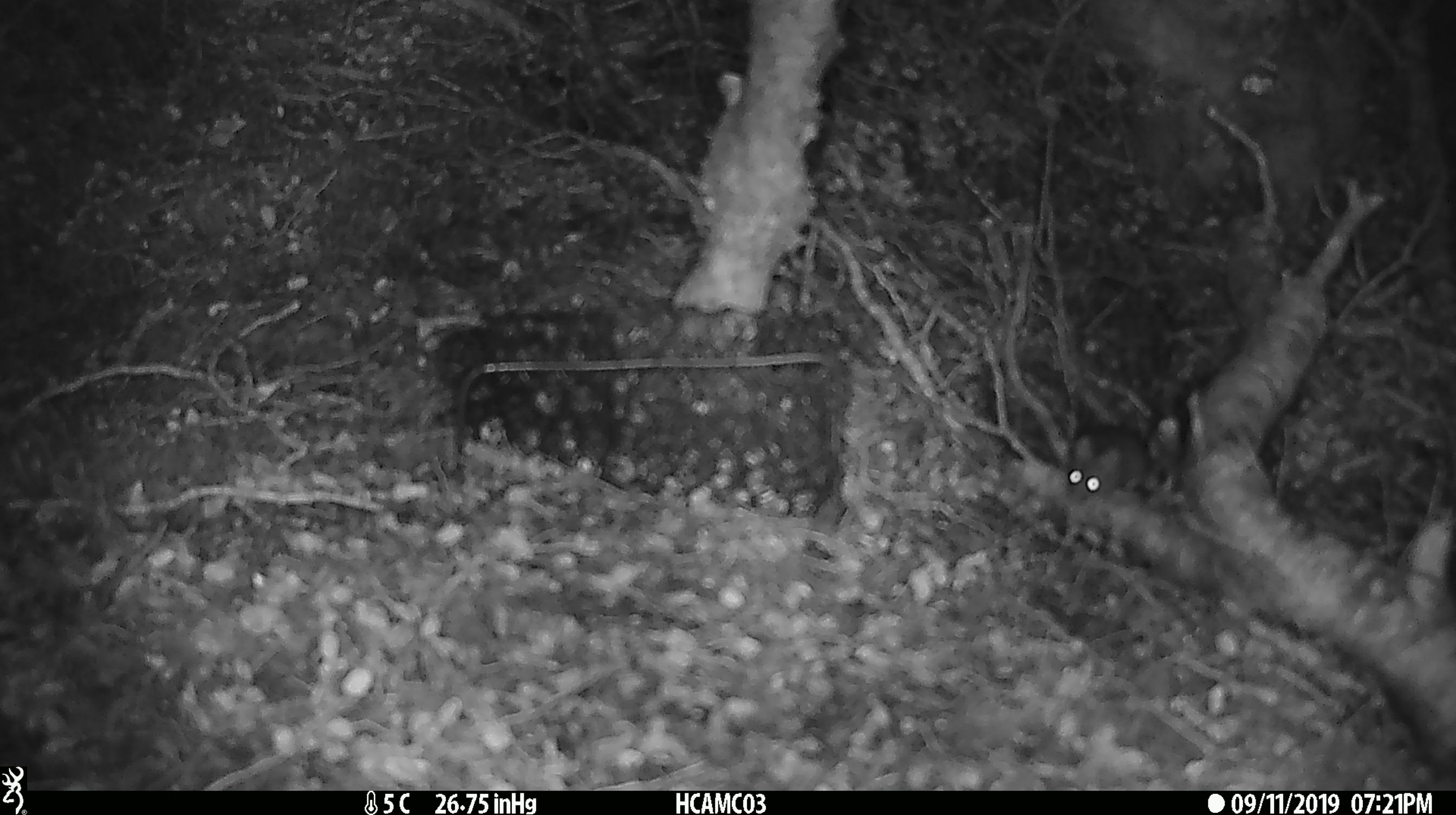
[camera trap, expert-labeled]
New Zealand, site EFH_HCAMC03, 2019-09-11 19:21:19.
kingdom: Animalia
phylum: Chordata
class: Mammalia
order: Rodentia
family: Muridae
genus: Mus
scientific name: Mus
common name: mouse